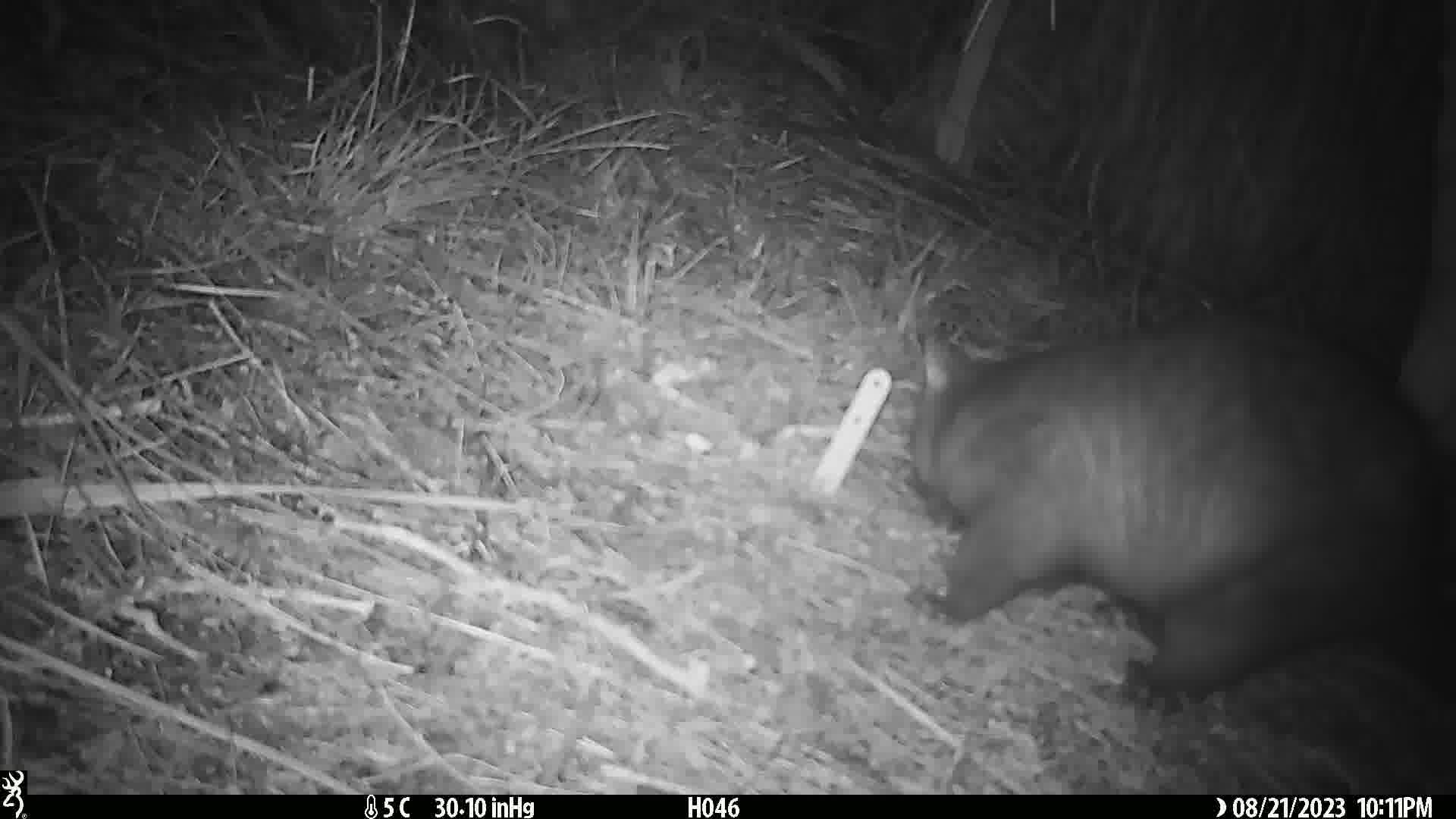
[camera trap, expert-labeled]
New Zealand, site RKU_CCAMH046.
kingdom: Animalia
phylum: Chordata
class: Mammalia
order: Diprotodontia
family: Phalangeridae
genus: Trichosurus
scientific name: Trichosurus vulpecula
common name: common brushtail possum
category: possum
Possum (common brushtail possum) (Trichosurus vulpecula).